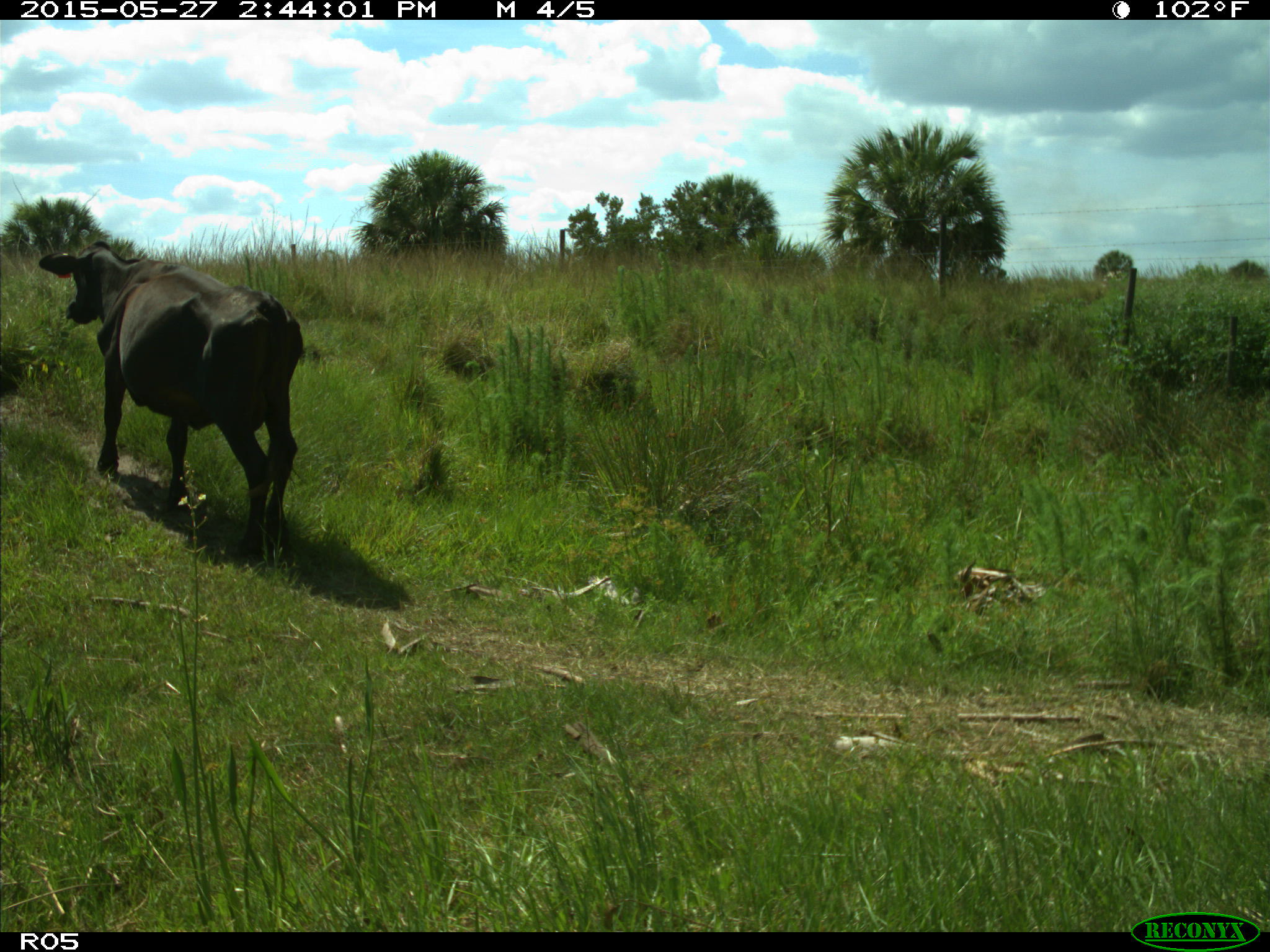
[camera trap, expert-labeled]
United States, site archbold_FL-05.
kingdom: Animalia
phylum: Chordata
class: Mammalia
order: Artiodactyla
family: Bovidae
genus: Bos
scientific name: Bos taurus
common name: domestic cow